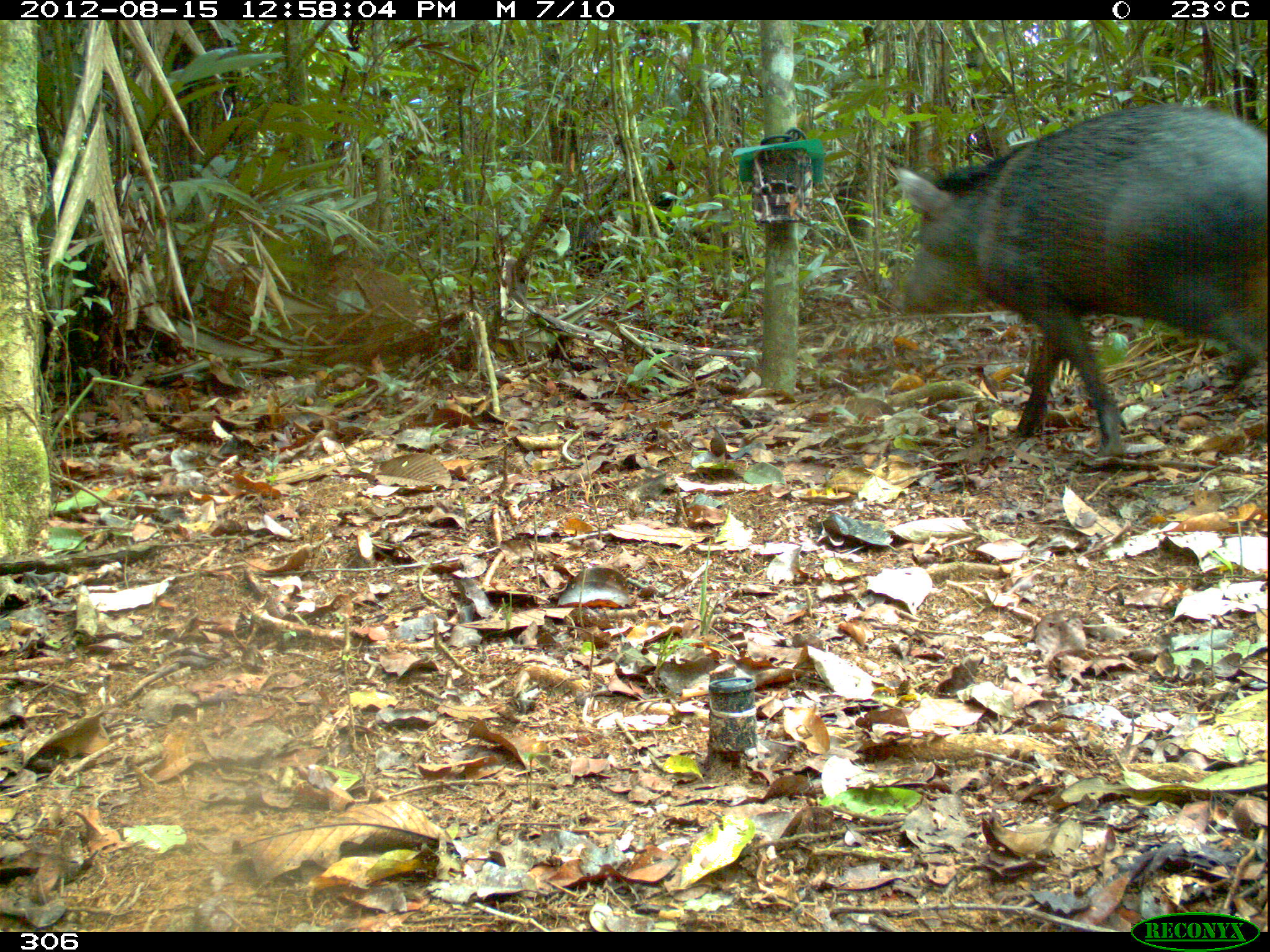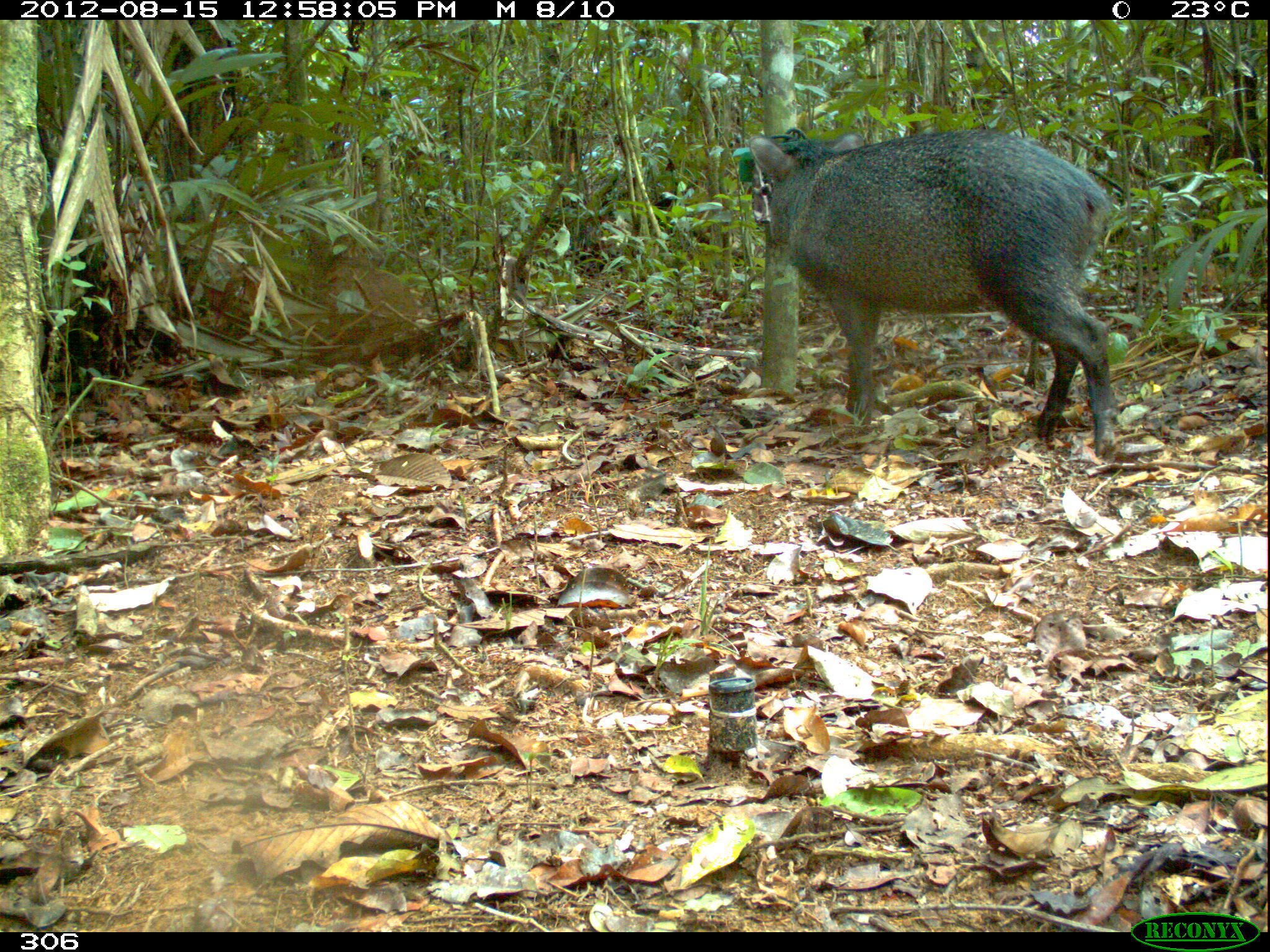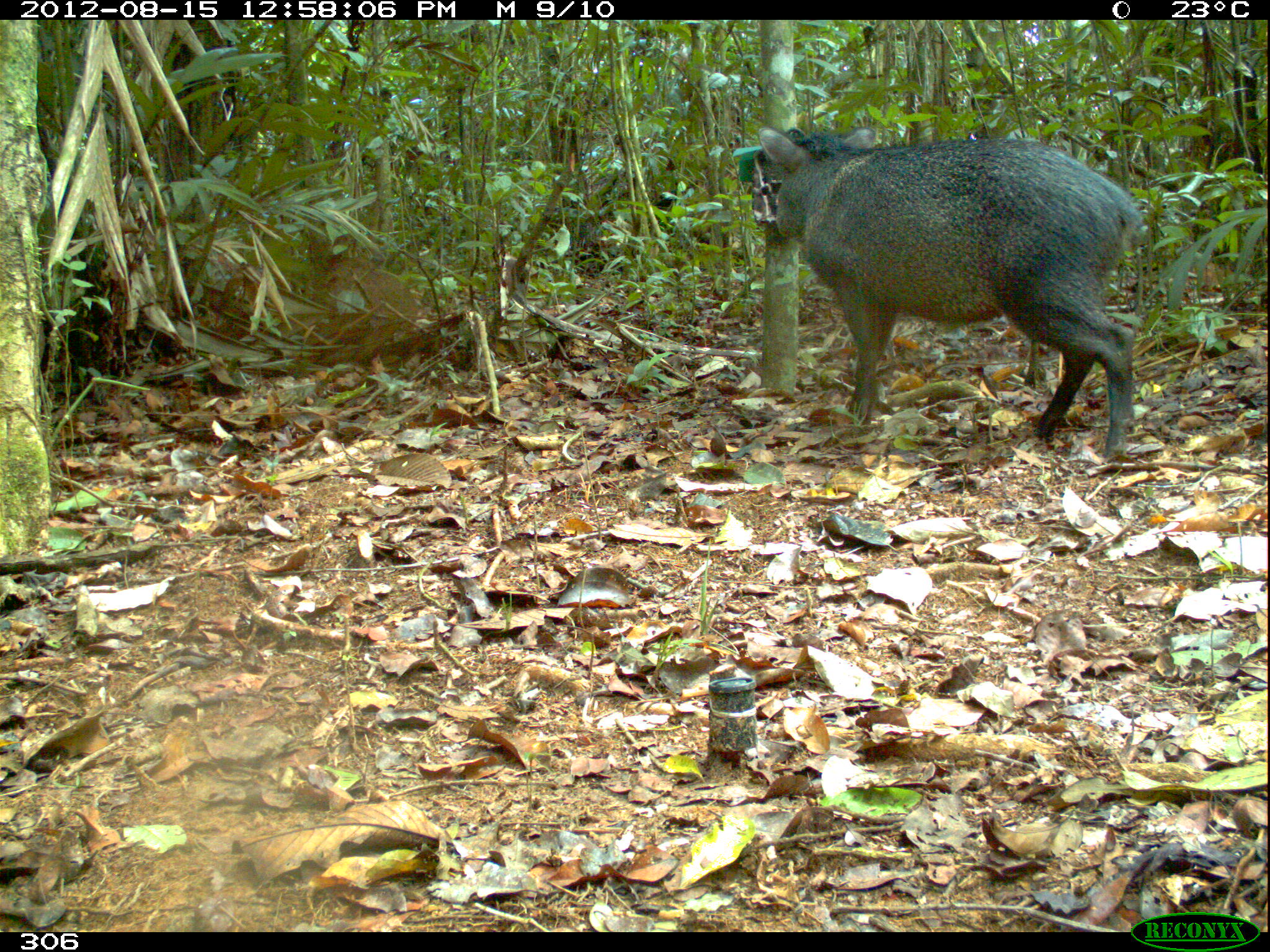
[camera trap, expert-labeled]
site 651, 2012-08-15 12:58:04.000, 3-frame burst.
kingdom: Animalia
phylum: Chordata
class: Mammalia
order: Artiodactyla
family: Tayassuidae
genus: Pecari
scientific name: Pecari tajacu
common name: collared peccary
Pecari tajacu (collared peccary).